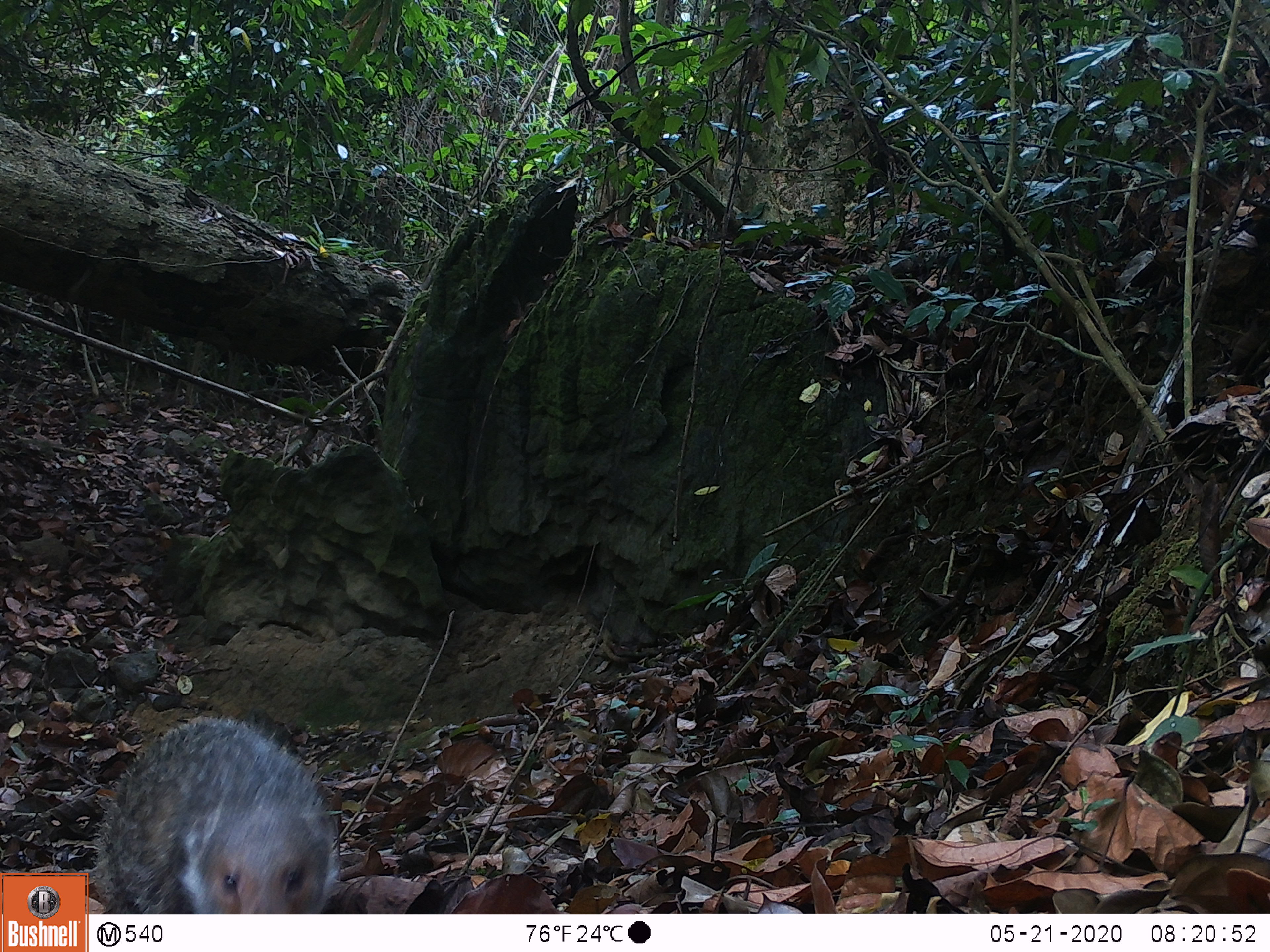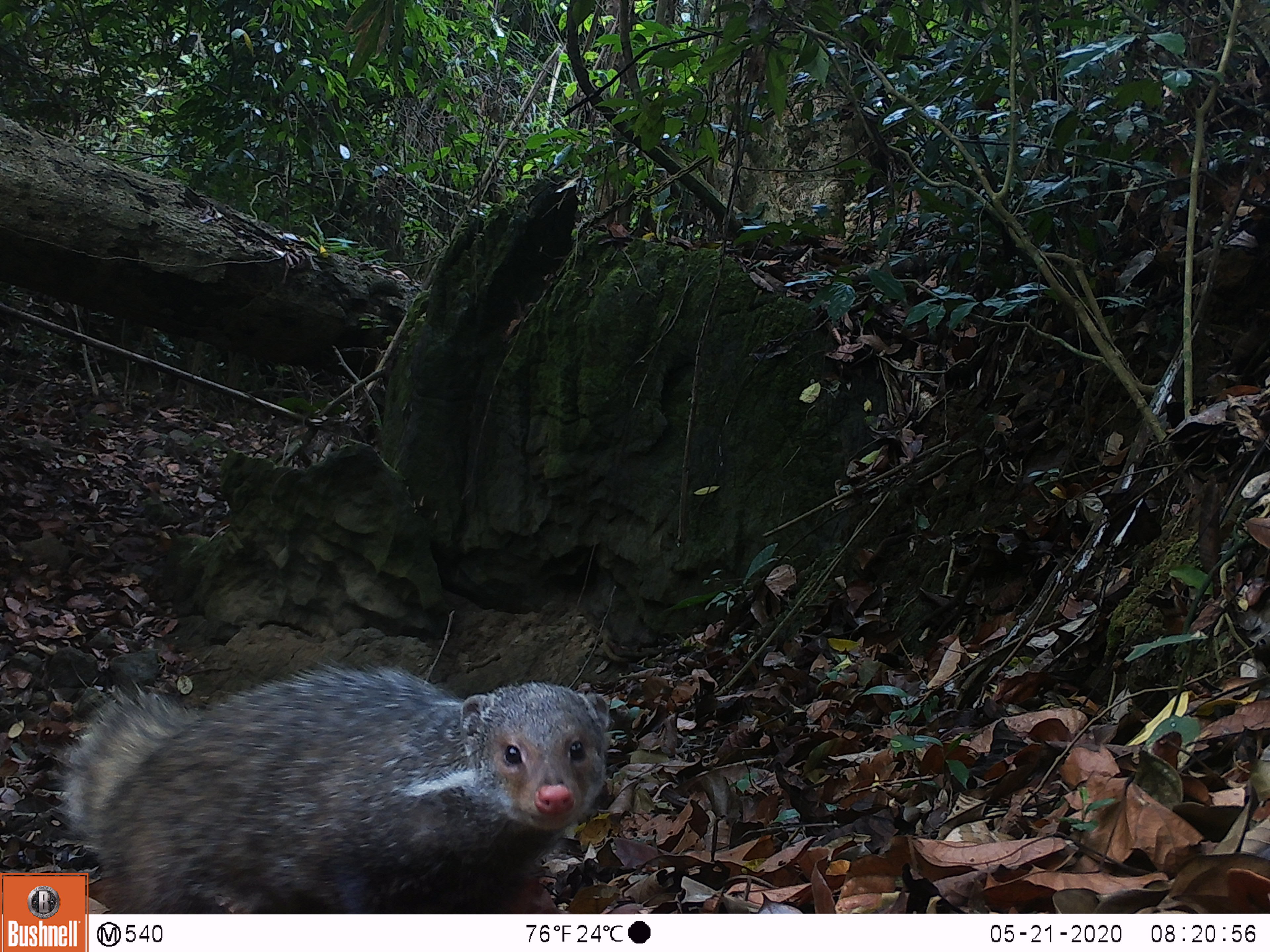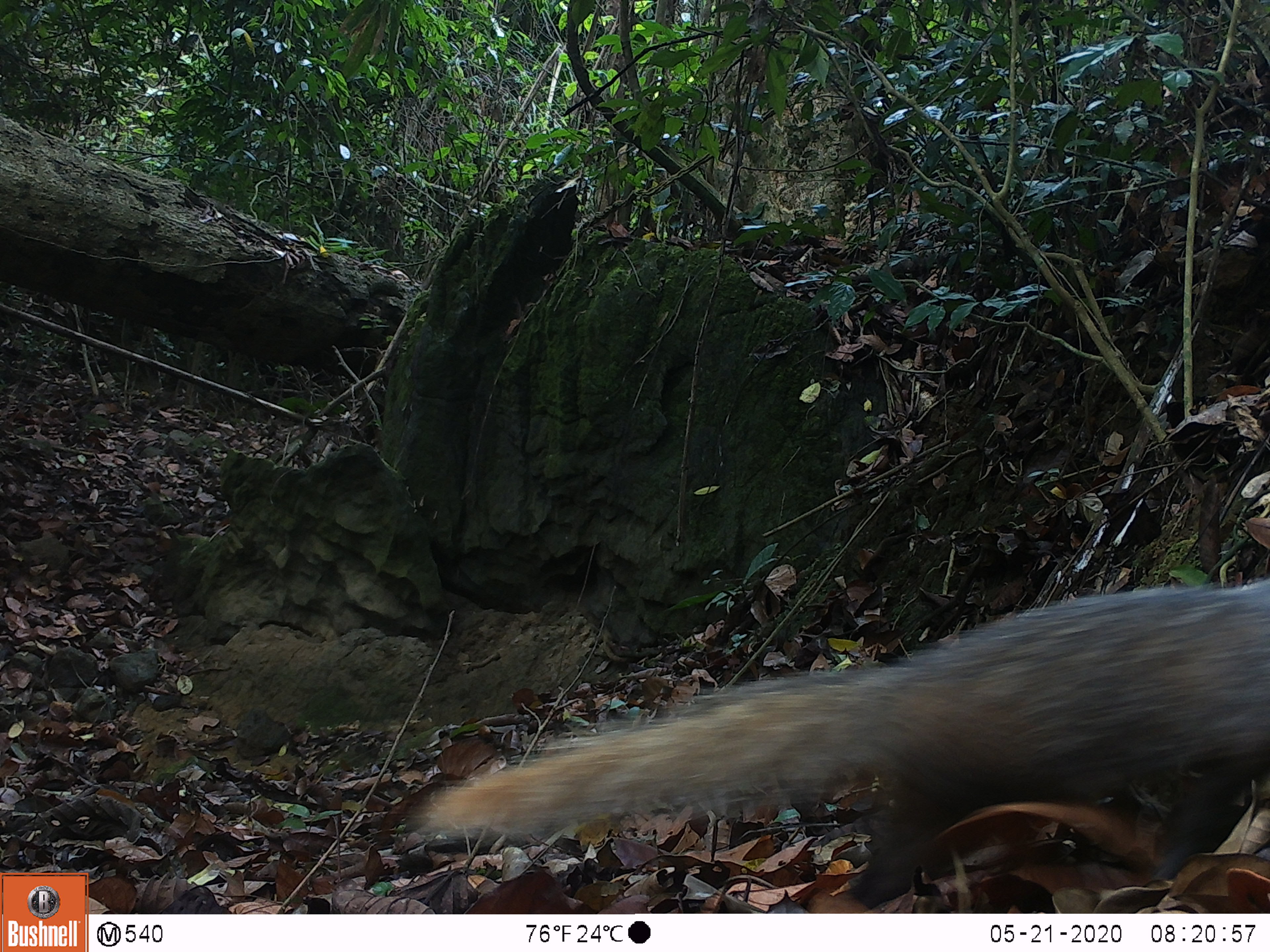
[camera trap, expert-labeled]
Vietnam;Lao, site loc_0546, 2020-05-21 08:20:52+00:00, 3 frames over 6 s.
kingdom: Animalia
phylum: Chordata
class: Mammalia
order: Carnivora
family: Herpestidae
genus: Urva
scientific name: Urva urva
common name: crab-eating mongoose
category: crab eating mongoose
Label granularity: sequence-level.